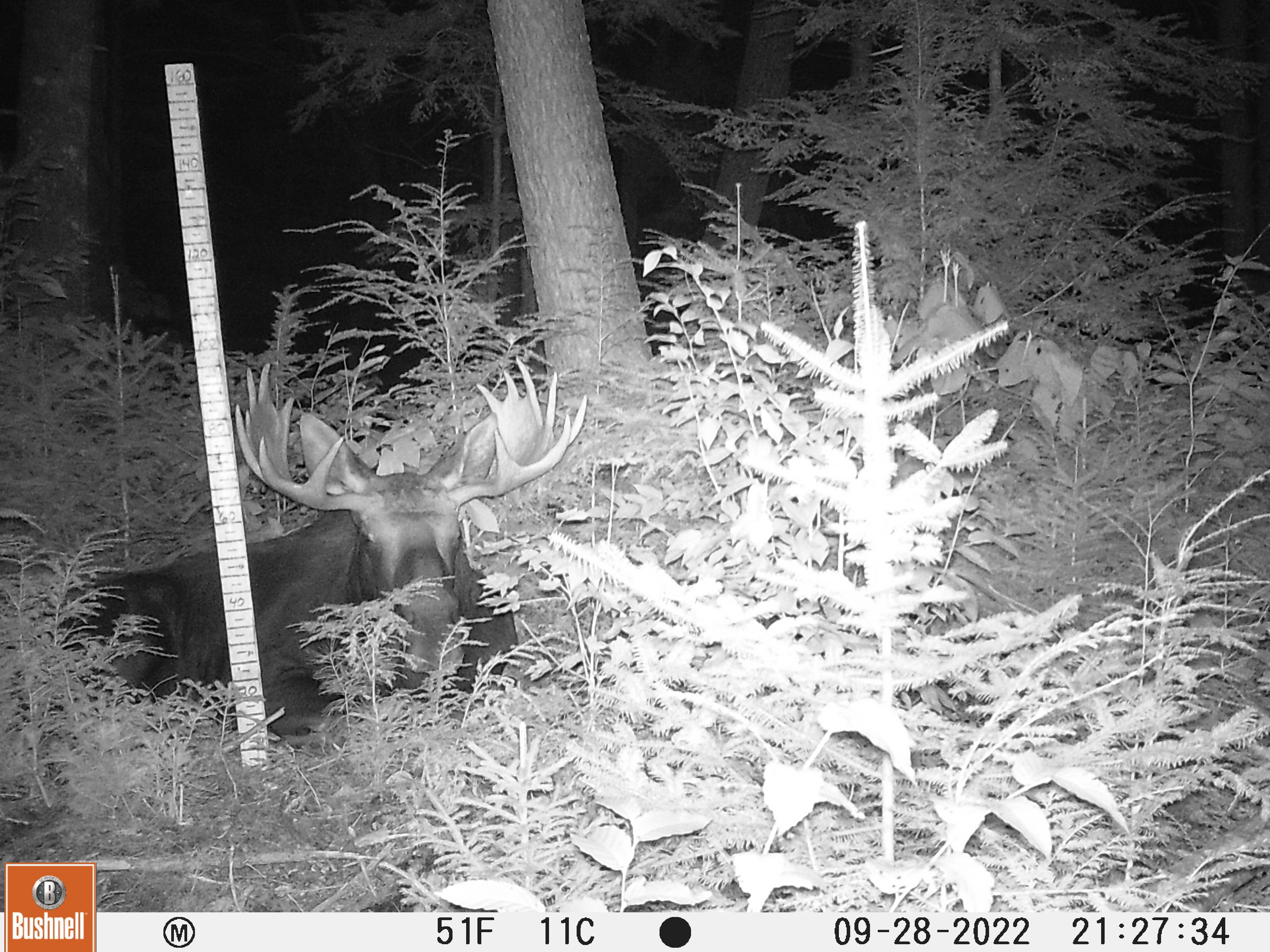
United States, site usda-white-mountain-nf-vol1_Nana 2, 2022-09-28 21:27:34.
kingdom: Animalia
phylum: Chordata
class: Mammalia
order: Artiodactyla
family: Cervidae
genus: Alces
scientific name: Alces alces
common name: moose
Moose (Alces alces).